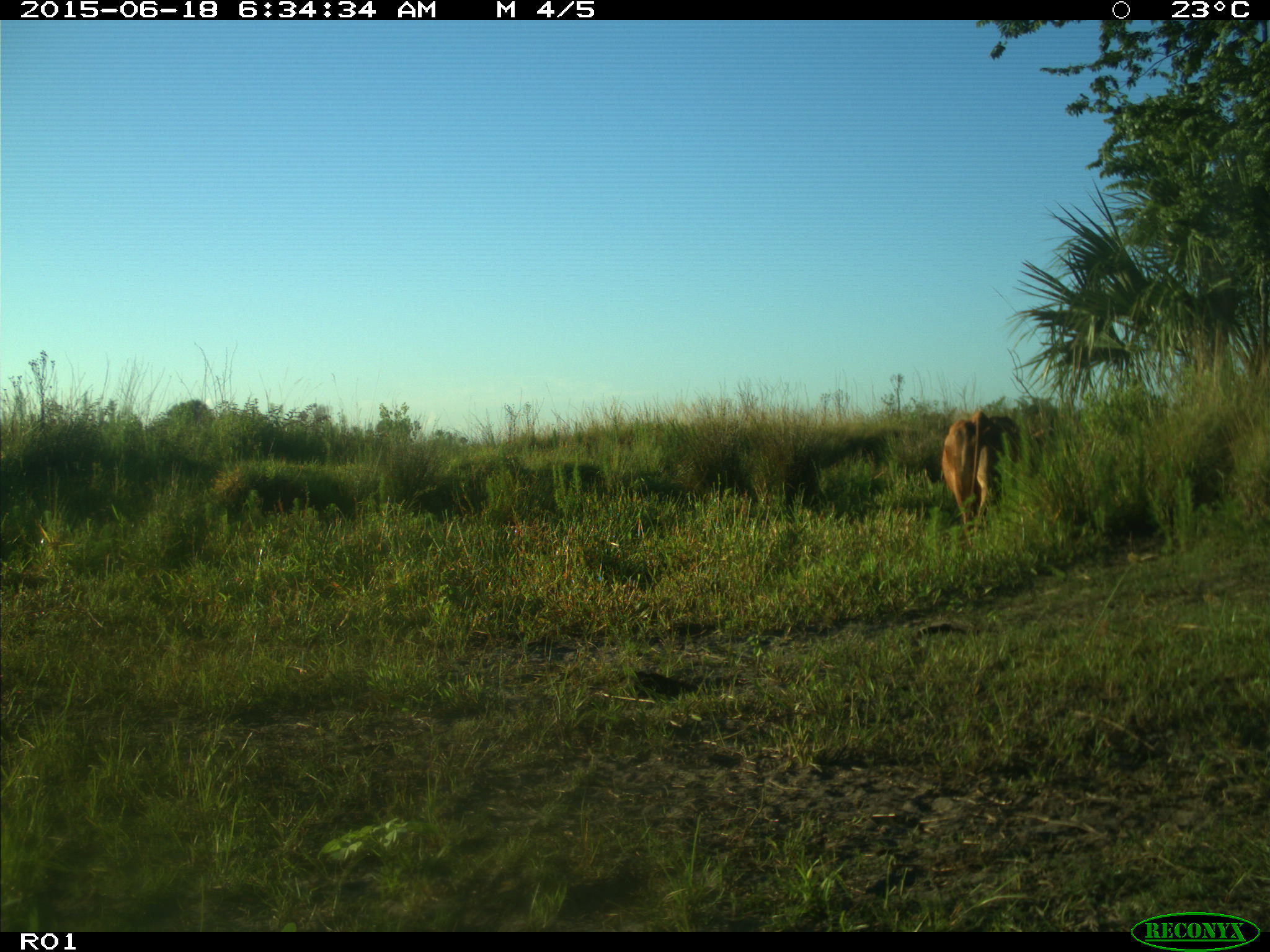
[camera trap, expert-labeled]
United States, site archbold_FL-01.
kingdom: Animalia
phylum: Chordata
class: Mammalia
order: Artiodactyla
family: Bovidae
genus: Bos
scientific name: Bos taurus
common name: domestic cow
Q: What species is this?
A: Bos taurus (domestic cow).